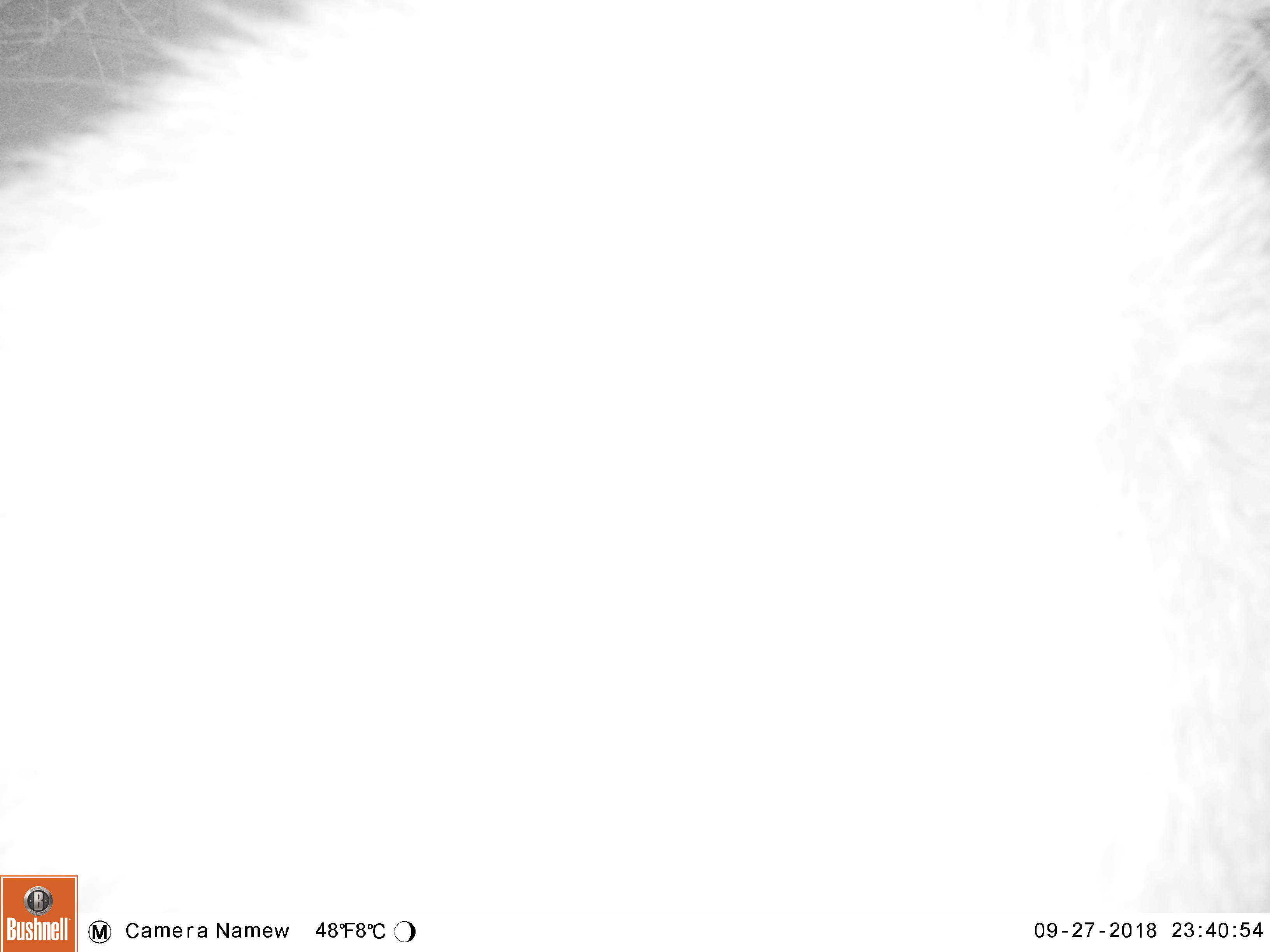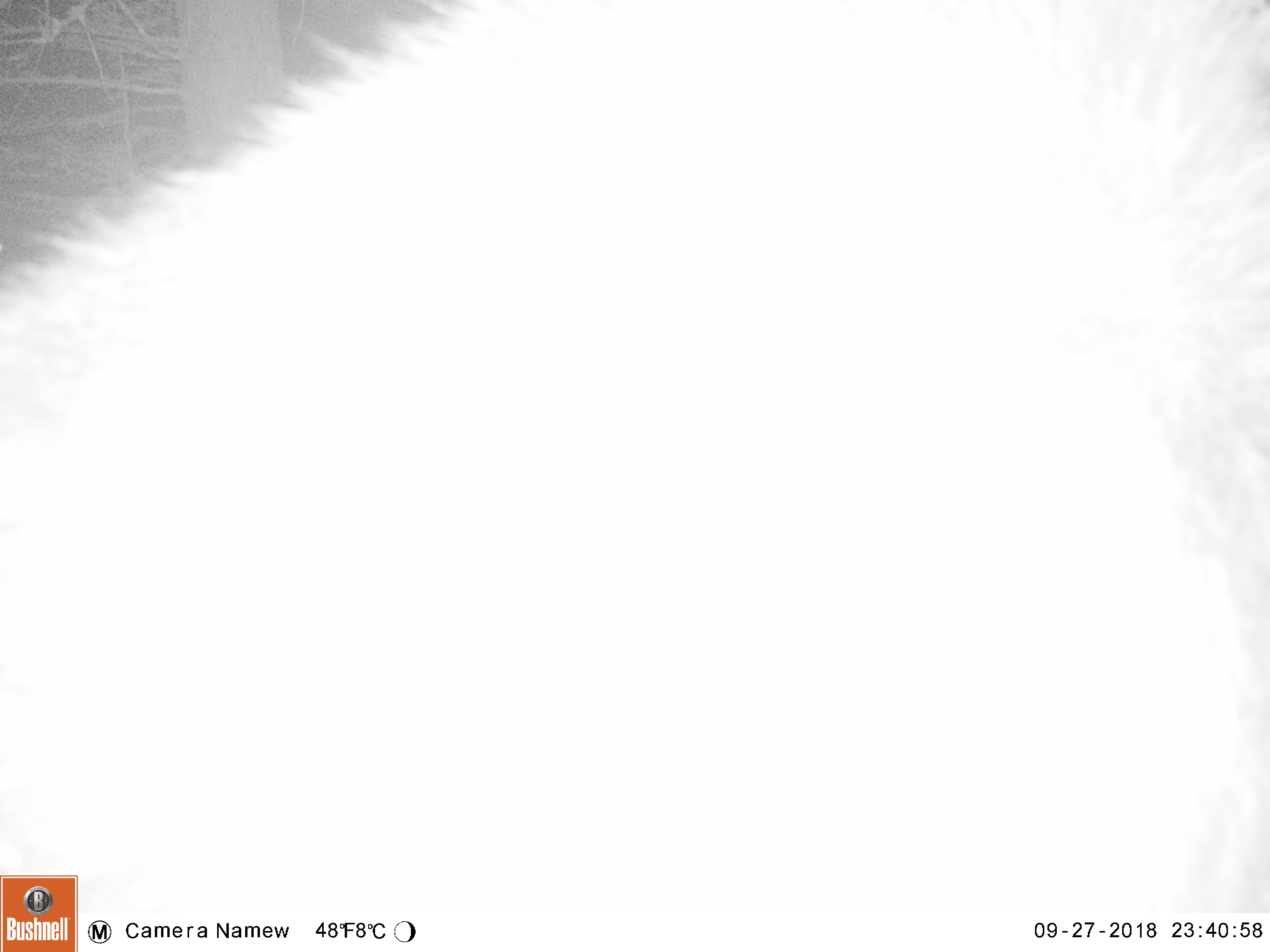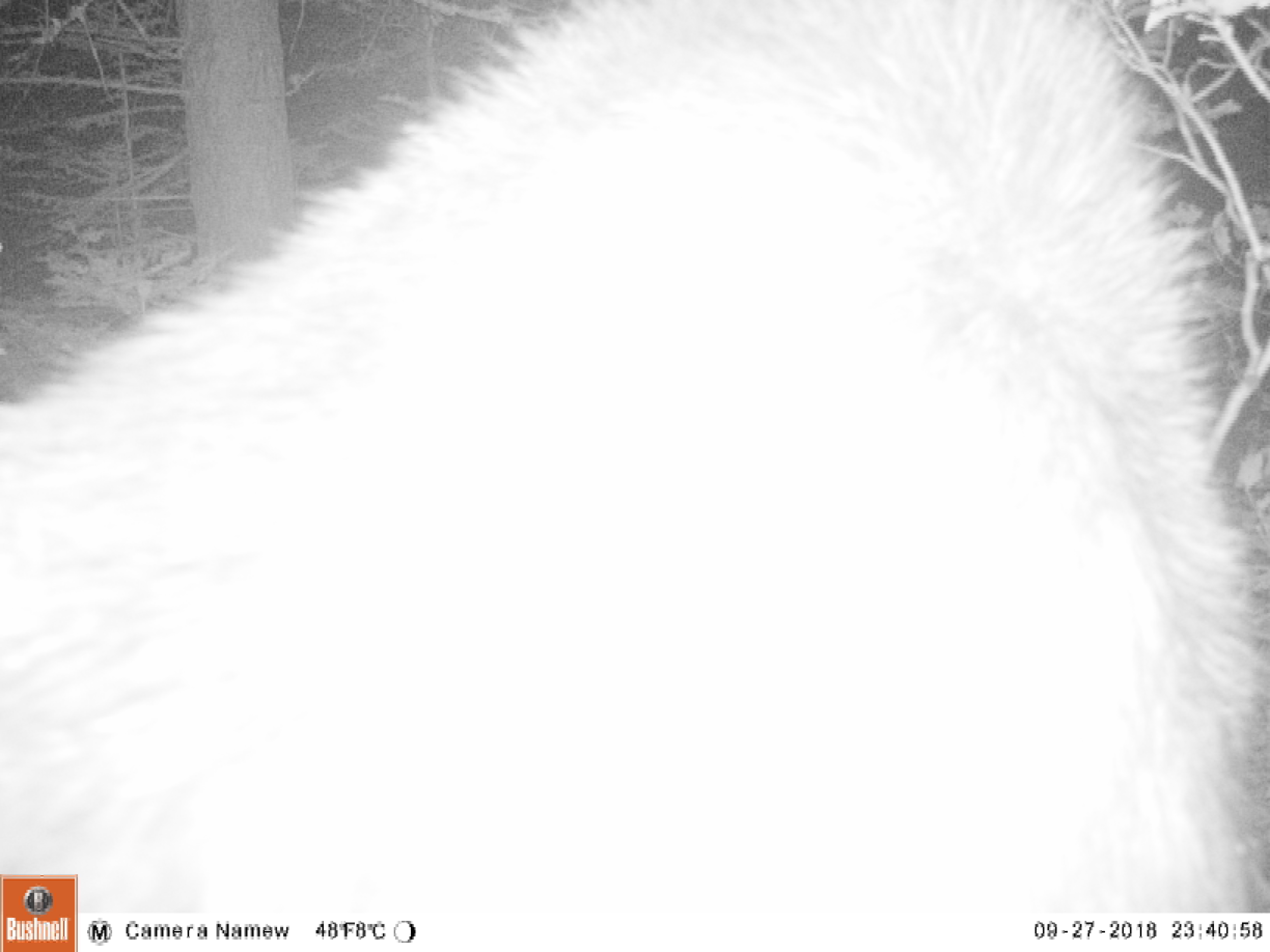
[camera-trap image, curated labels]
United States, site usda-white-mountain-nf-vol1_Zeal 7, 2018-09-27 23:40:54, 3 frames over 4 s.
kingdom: Animalia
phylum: Chordata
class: Mammalia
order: Artiodactyla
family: Cervidae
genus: Alces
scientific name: Alces alces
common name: moose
Moose (Alces alces).